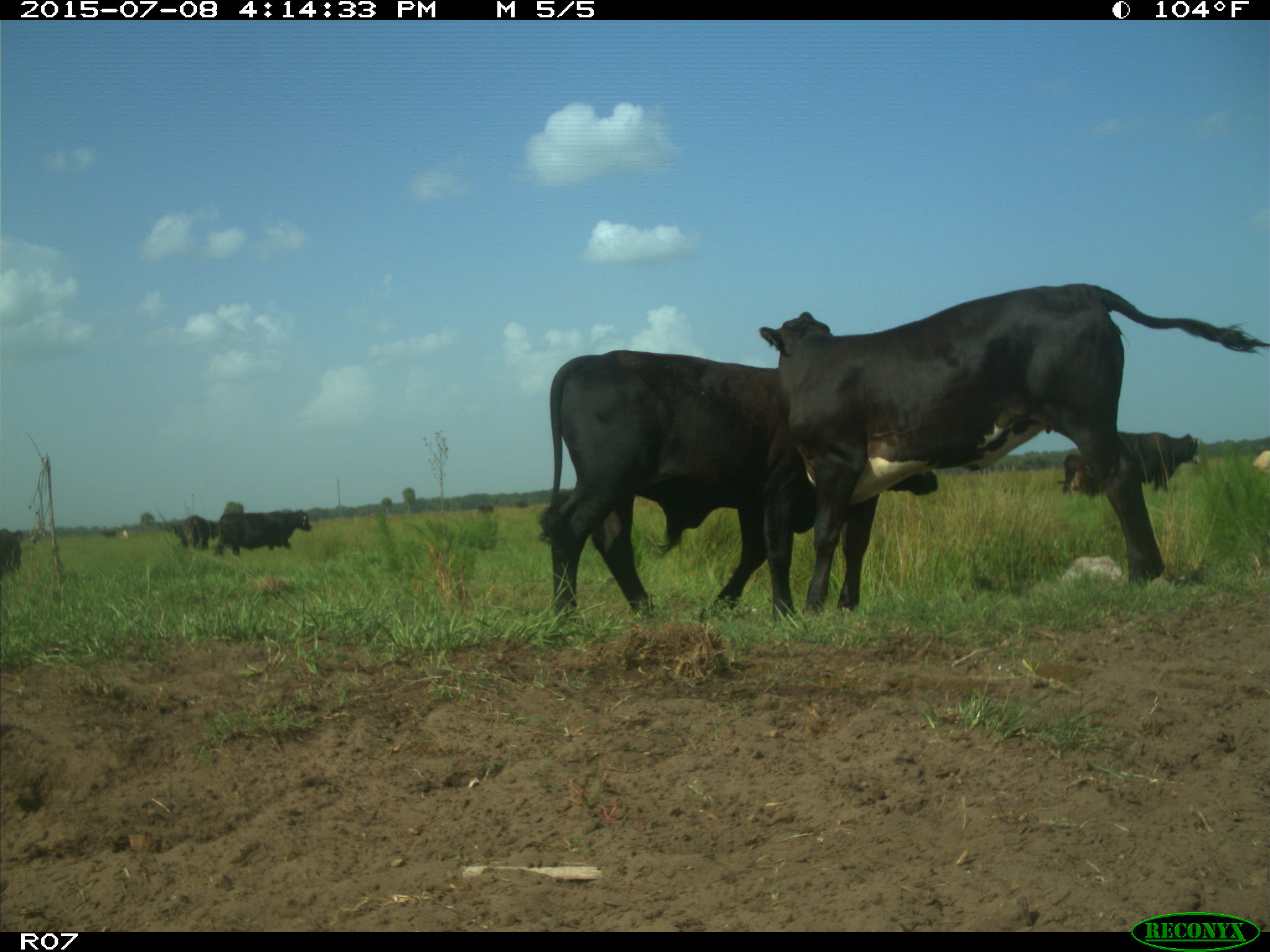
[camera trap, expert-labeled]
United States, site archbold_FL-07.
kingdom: Animalia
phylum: Chordata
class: Mammalia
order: Artiodactyla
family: Bovidae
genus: Bos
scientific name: Bos taurus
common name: domestic cow